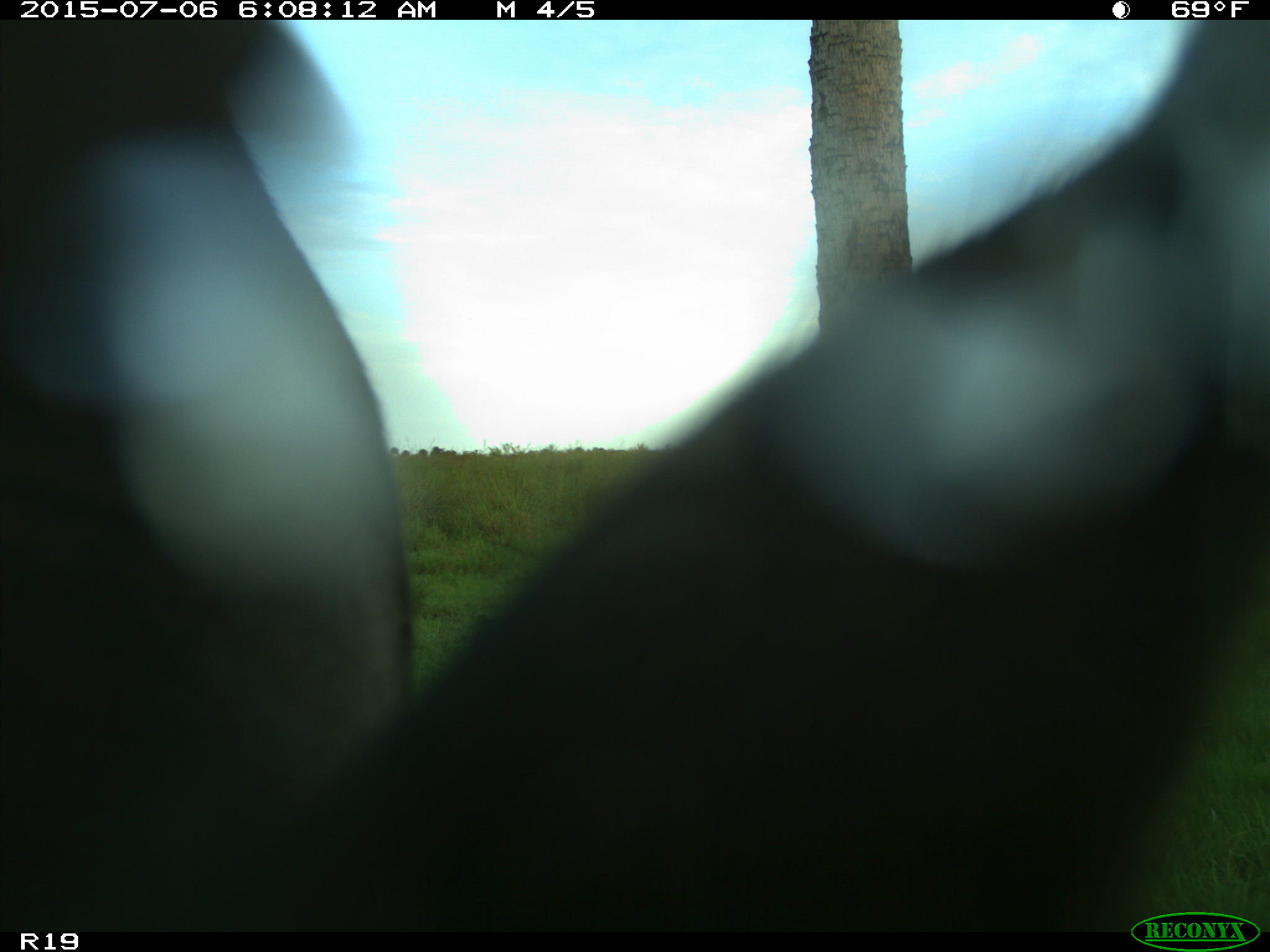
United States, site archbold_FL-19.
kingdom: Animalia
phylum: Chordata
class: Mammalia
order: Artiodactyla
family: Bovidae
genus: Bos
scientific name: Bos taurus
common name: domestic cow